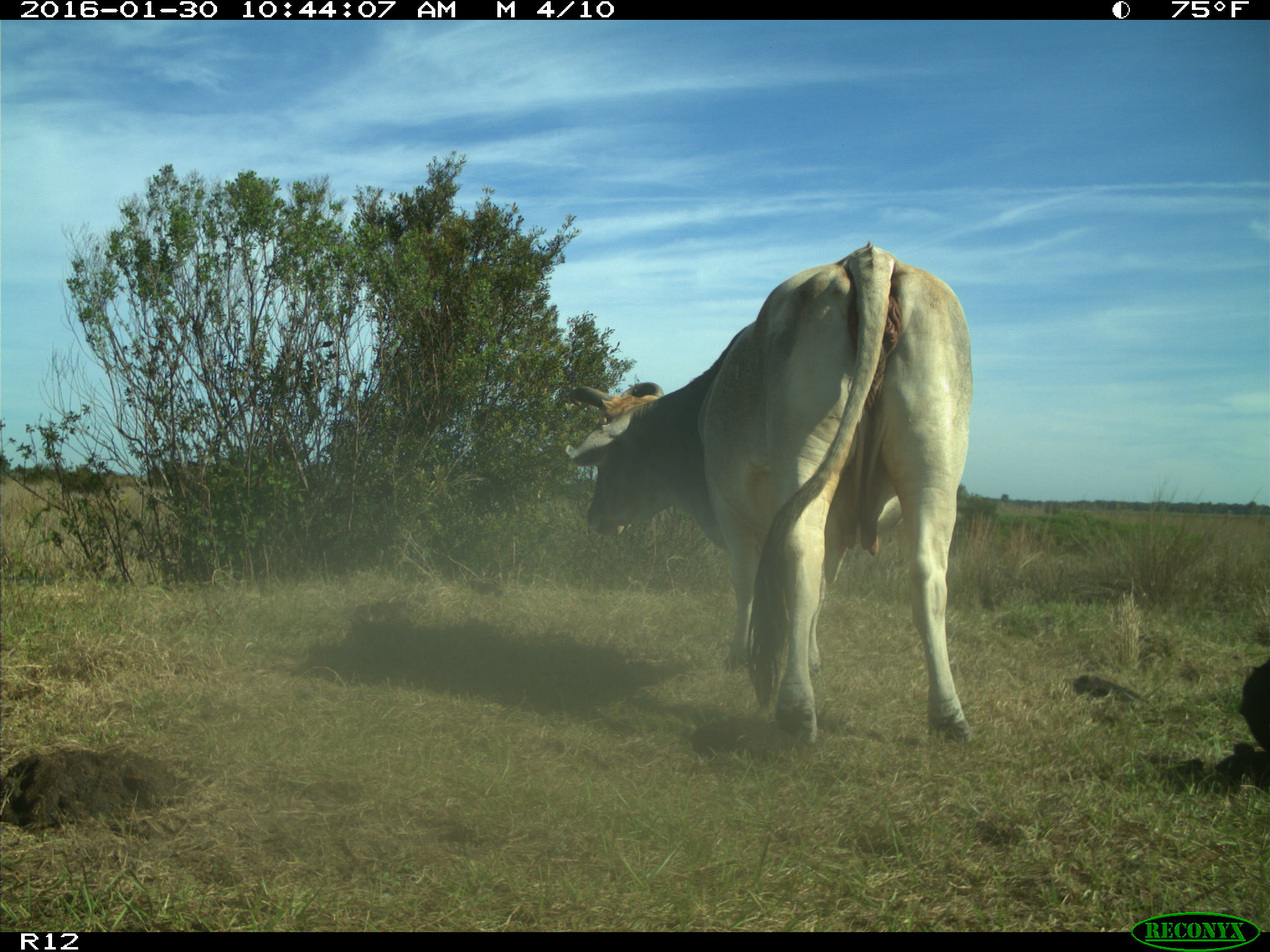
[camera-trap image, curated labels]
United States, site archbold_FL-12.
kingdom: Animalia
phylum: Chordata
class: Mammalia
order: Artiodactyla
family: Bovidae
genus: Bos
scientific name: Bos taurus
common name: domestic cow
Bos taurus (domestic cow).